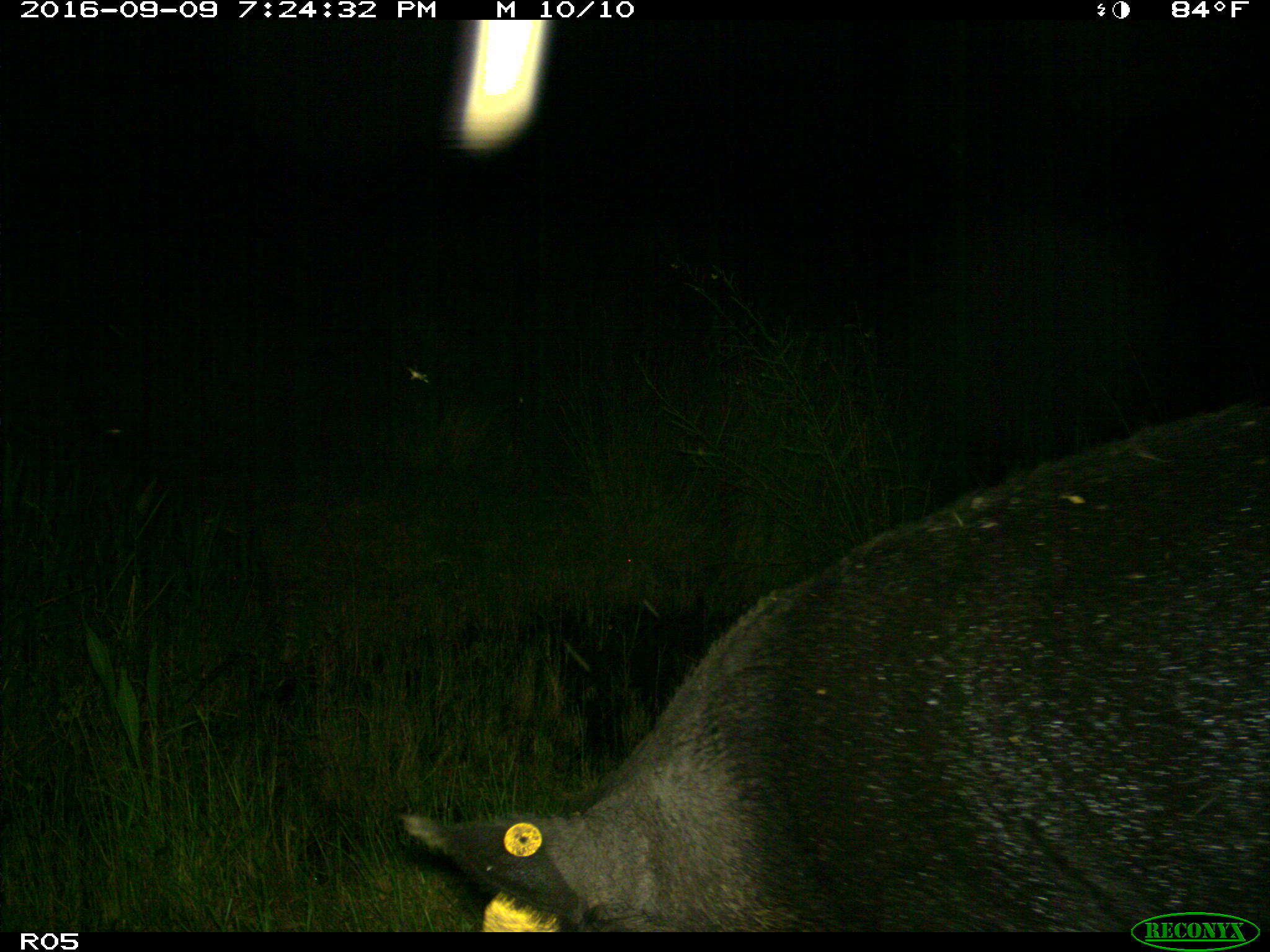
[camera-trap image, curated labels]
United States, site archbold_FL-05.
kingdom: Animalia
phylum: Chordata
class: Mammalia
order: Artiodactyla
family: Suidae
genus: Sus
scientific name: Sus scrofa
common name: wild boar